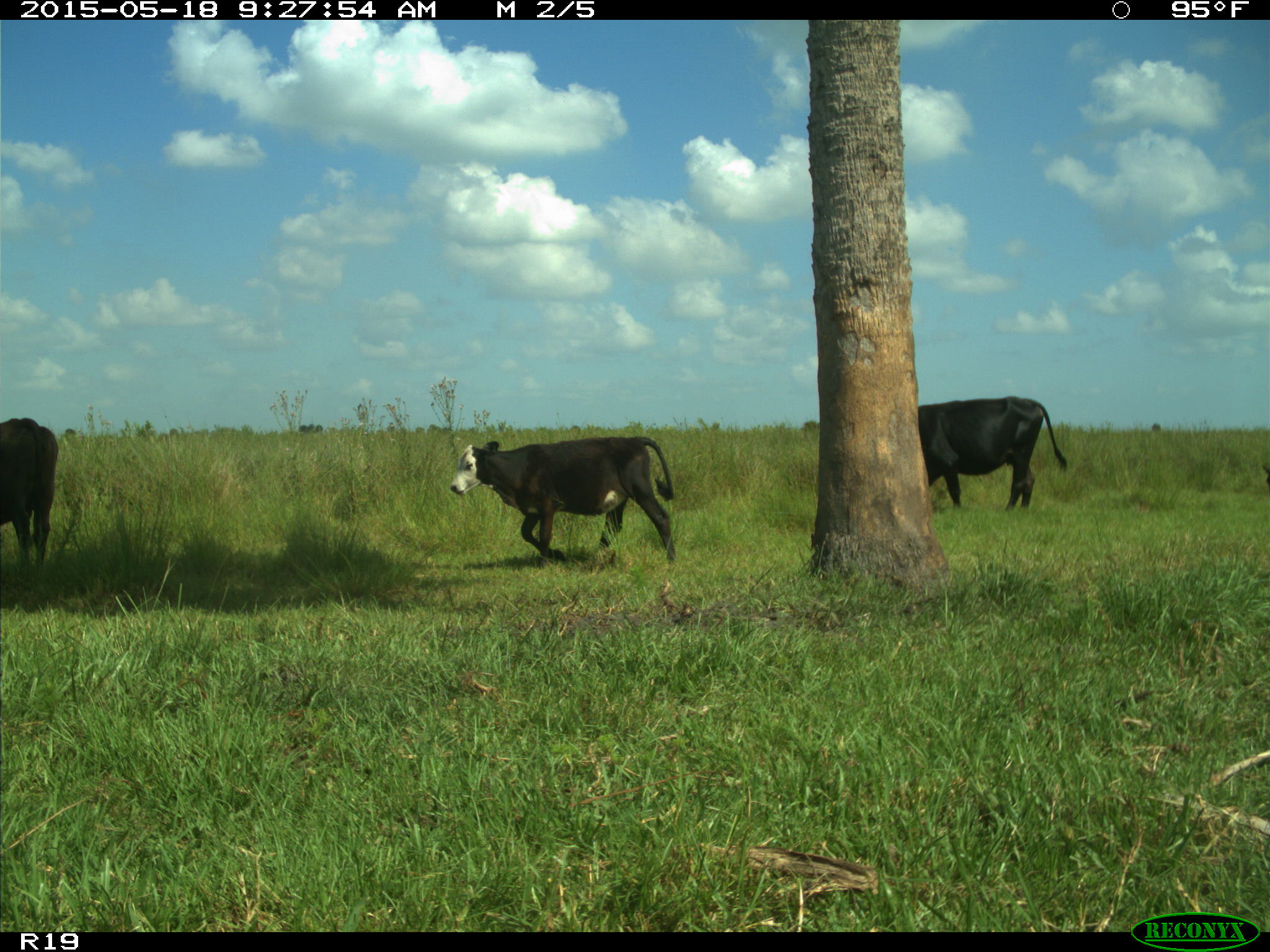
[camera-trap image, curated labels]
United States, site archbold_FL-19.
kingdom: Animalia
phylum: Chordata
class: Mammalia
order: Artiodactyla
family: Bovidae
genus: Bos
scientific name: Bos taurus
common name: domestic cow